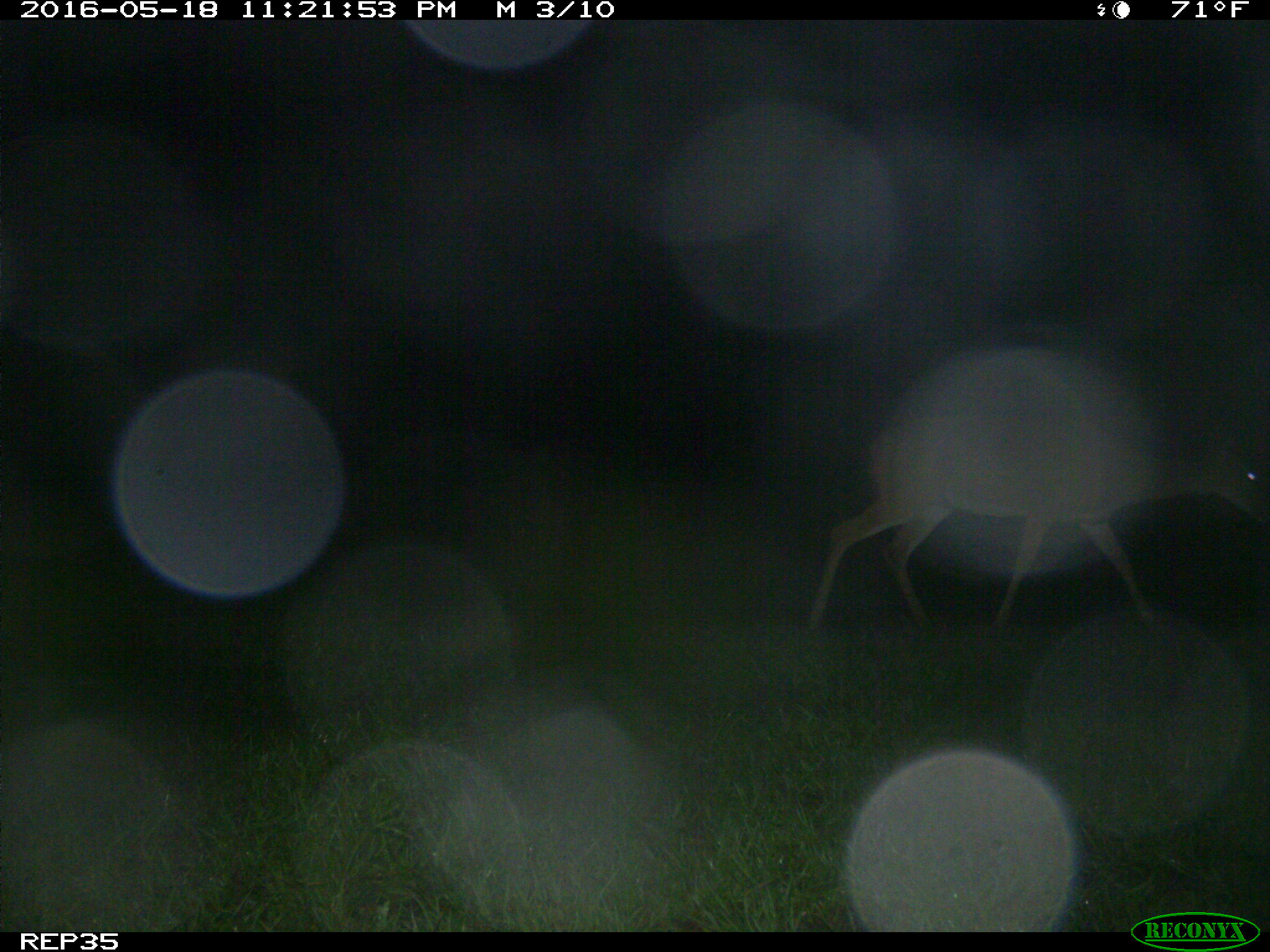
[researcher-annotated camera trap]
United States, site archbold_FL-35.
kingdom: Animalia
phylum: Chordata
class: Mammalia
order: Artiodactyla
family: Cervidae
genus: Odocoileus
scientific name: Odocoileus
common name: deer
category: unidentified deer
Unidentified deer (deer) (Odocoileus).